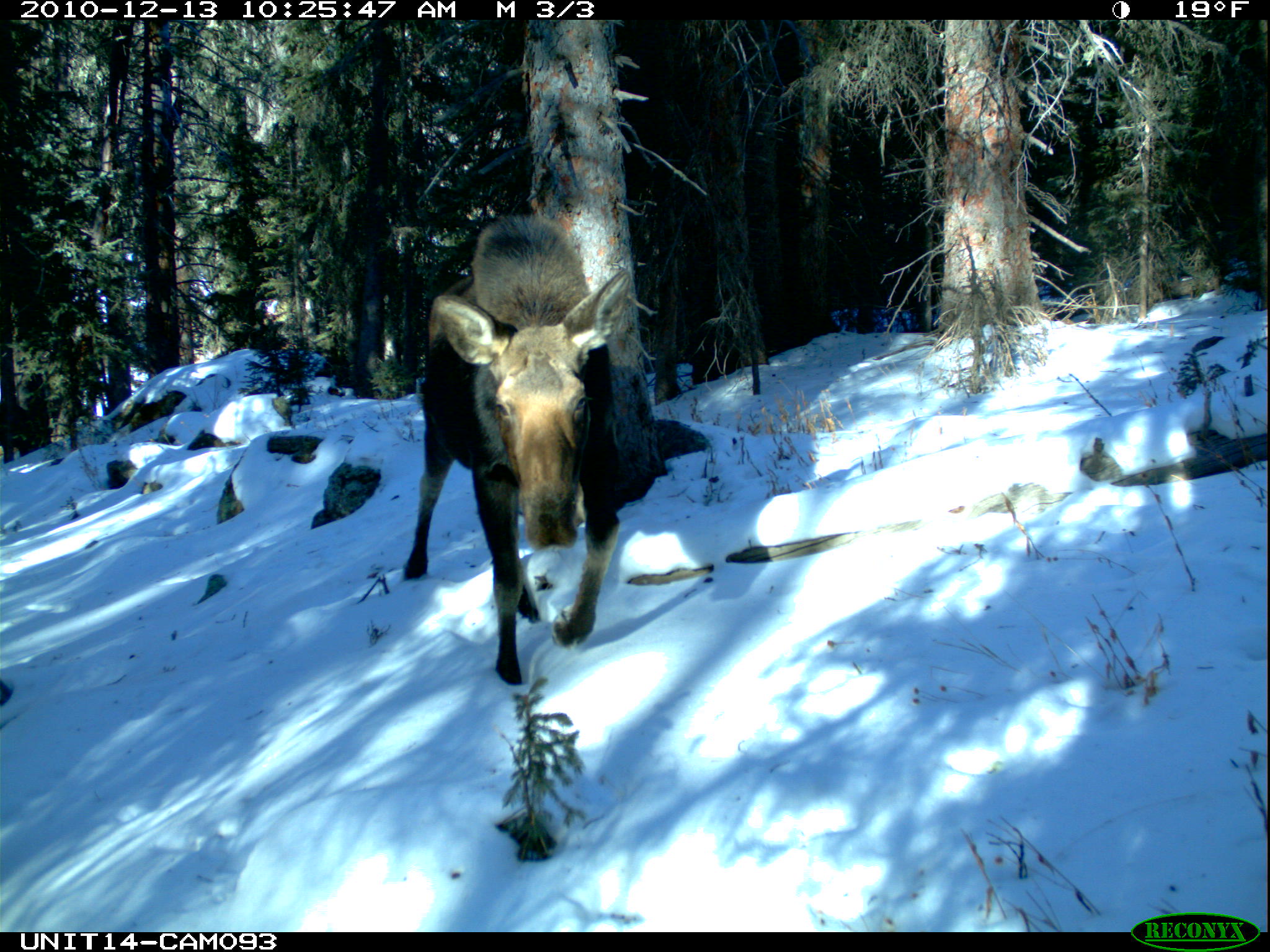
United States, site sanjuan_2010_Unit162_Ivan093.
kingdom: Animalia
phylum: Chordata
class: Mammalia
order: Artiodactyla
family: Cervidae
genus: Alces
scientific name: Alces alces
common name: moose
Alces alces (moose).